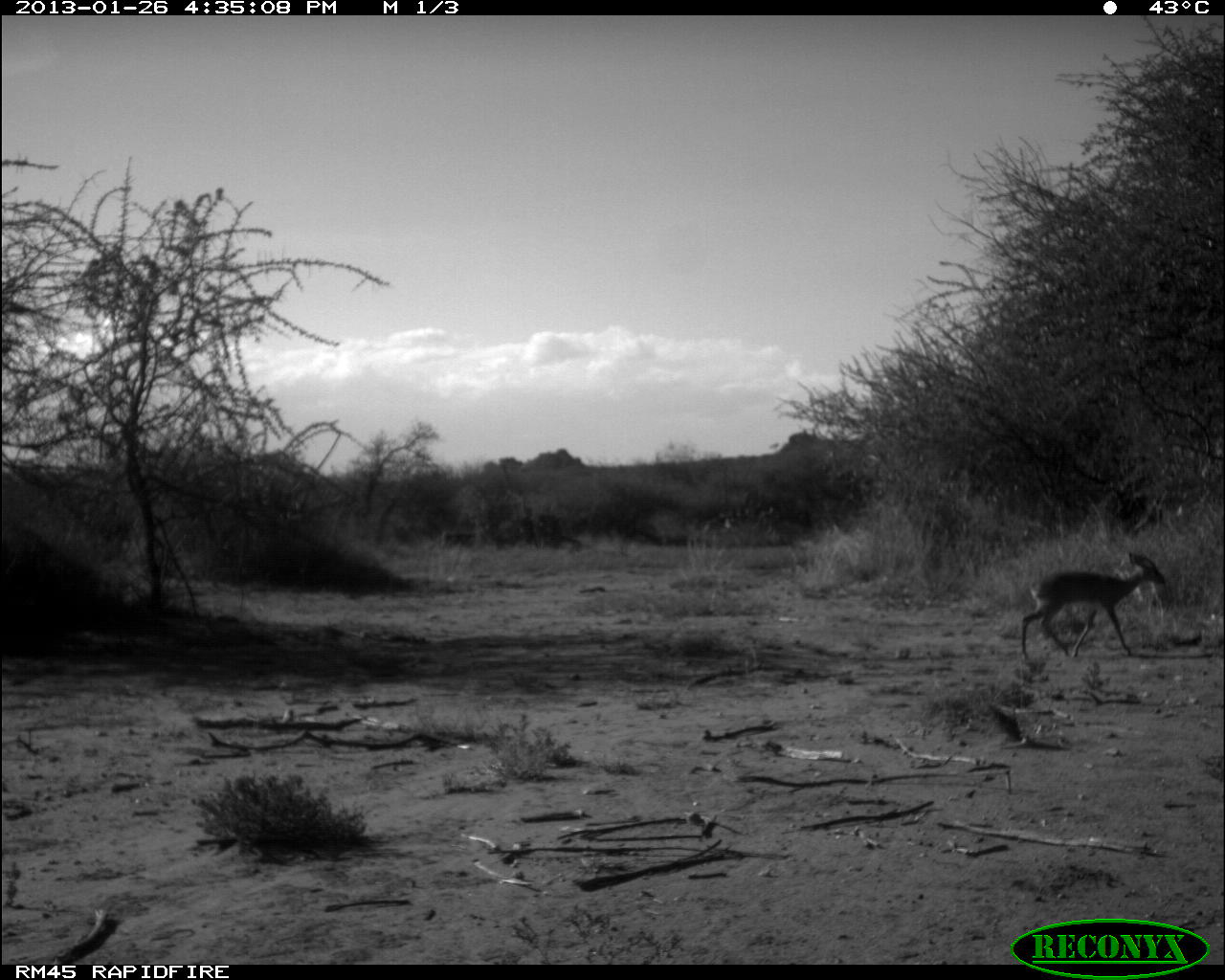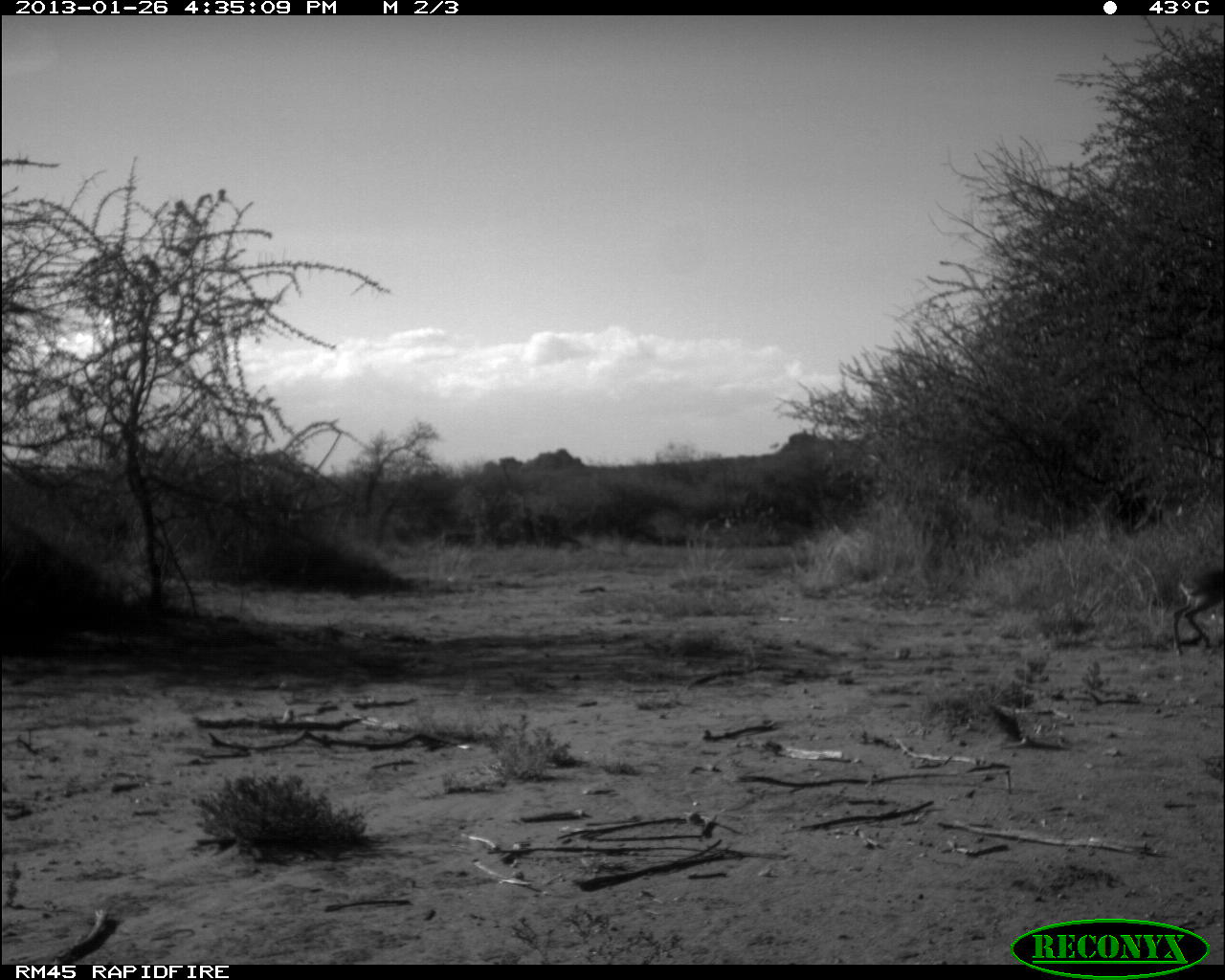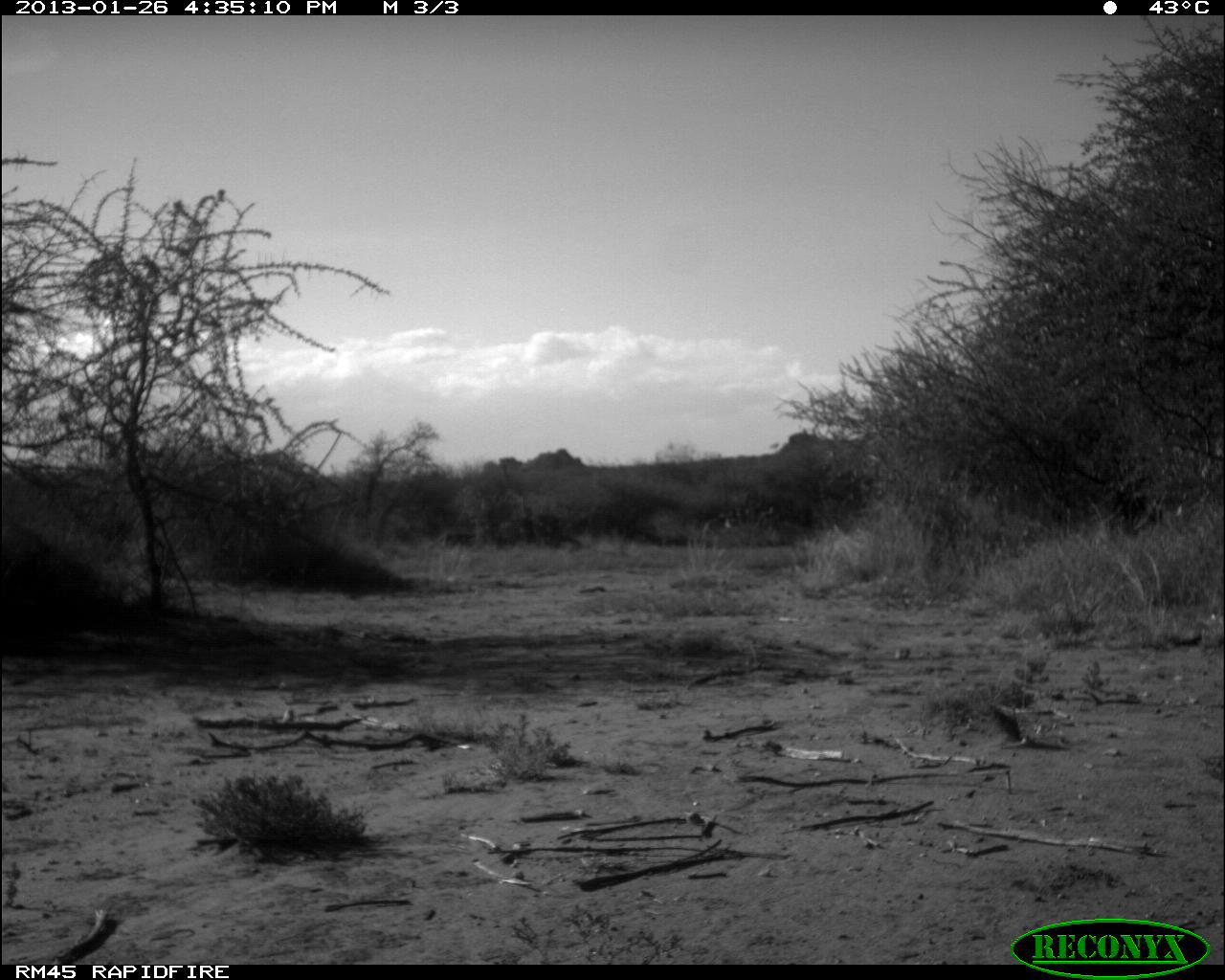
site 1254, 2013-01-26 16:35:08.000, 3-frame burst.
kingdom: Animalia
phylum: Chordata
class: Mammalia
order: Artiodactyla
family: Bovidae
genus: Madoqua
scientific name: Madoqua guentheri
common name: günther's dik-dik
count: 1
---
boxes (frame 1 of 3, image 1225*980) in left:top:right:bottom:
madoqua guentheri: 1021:552:1165:660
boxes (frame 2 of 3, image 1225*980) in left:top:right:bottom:
madoqua guentheri: 1172:564:1225:656